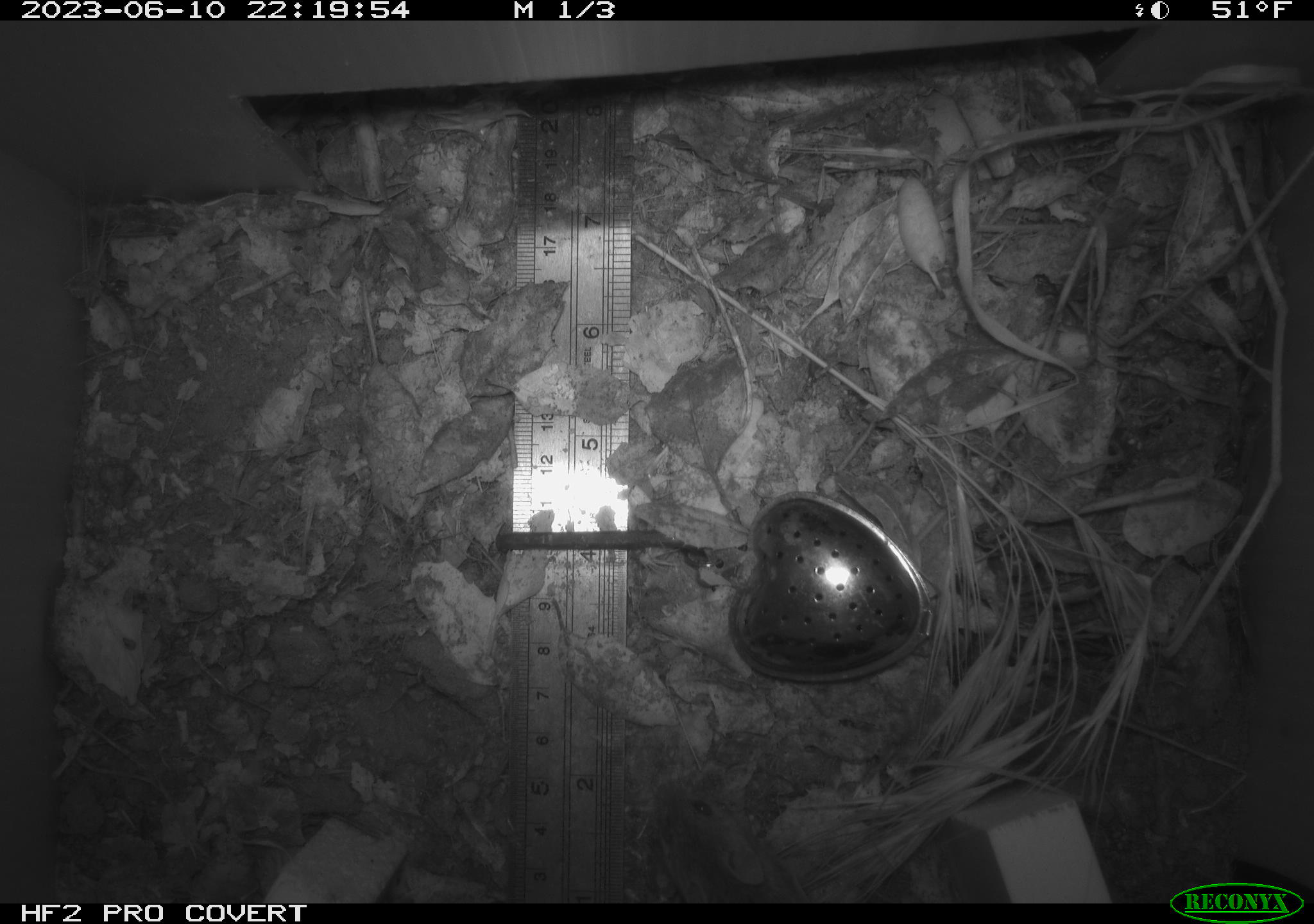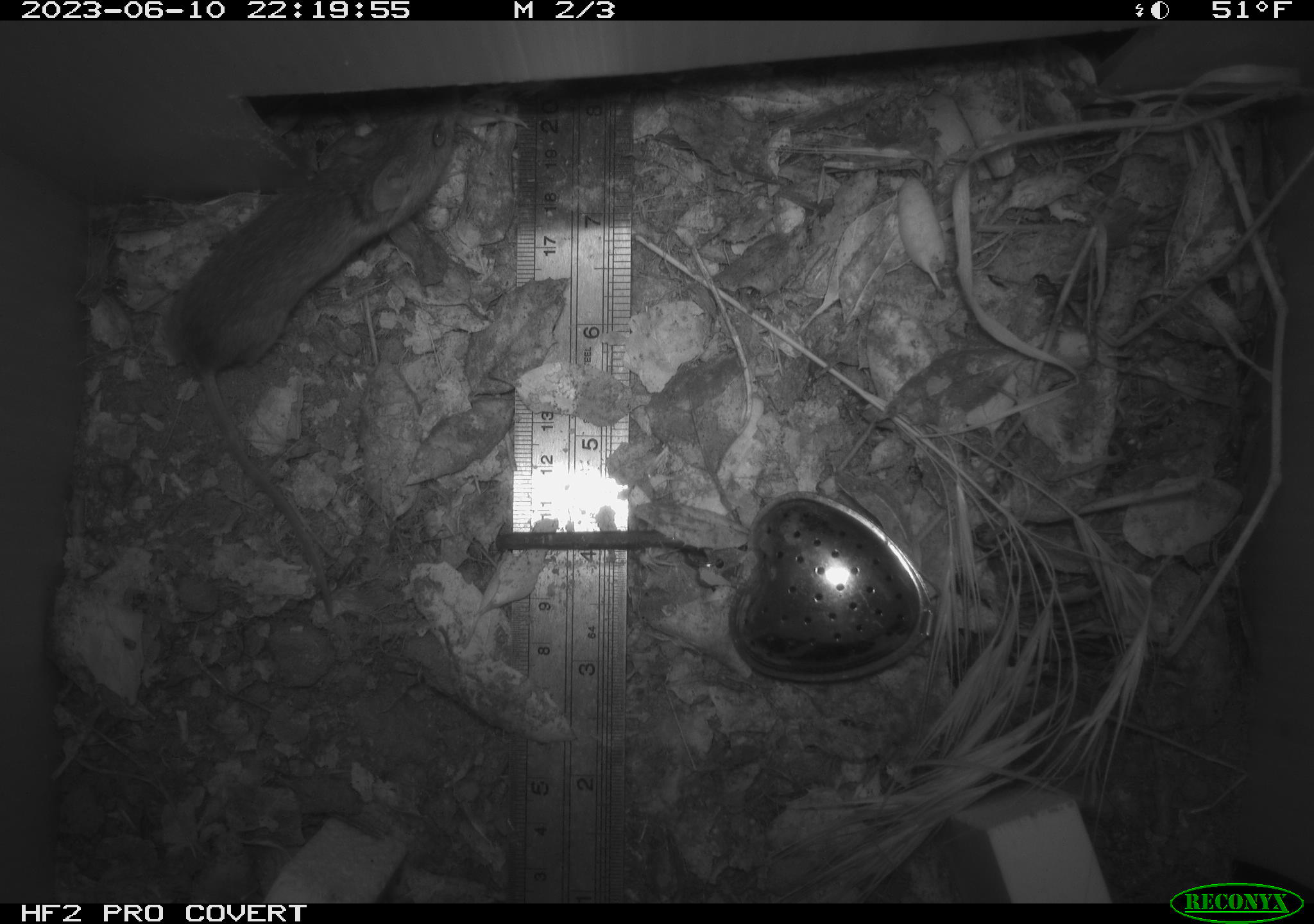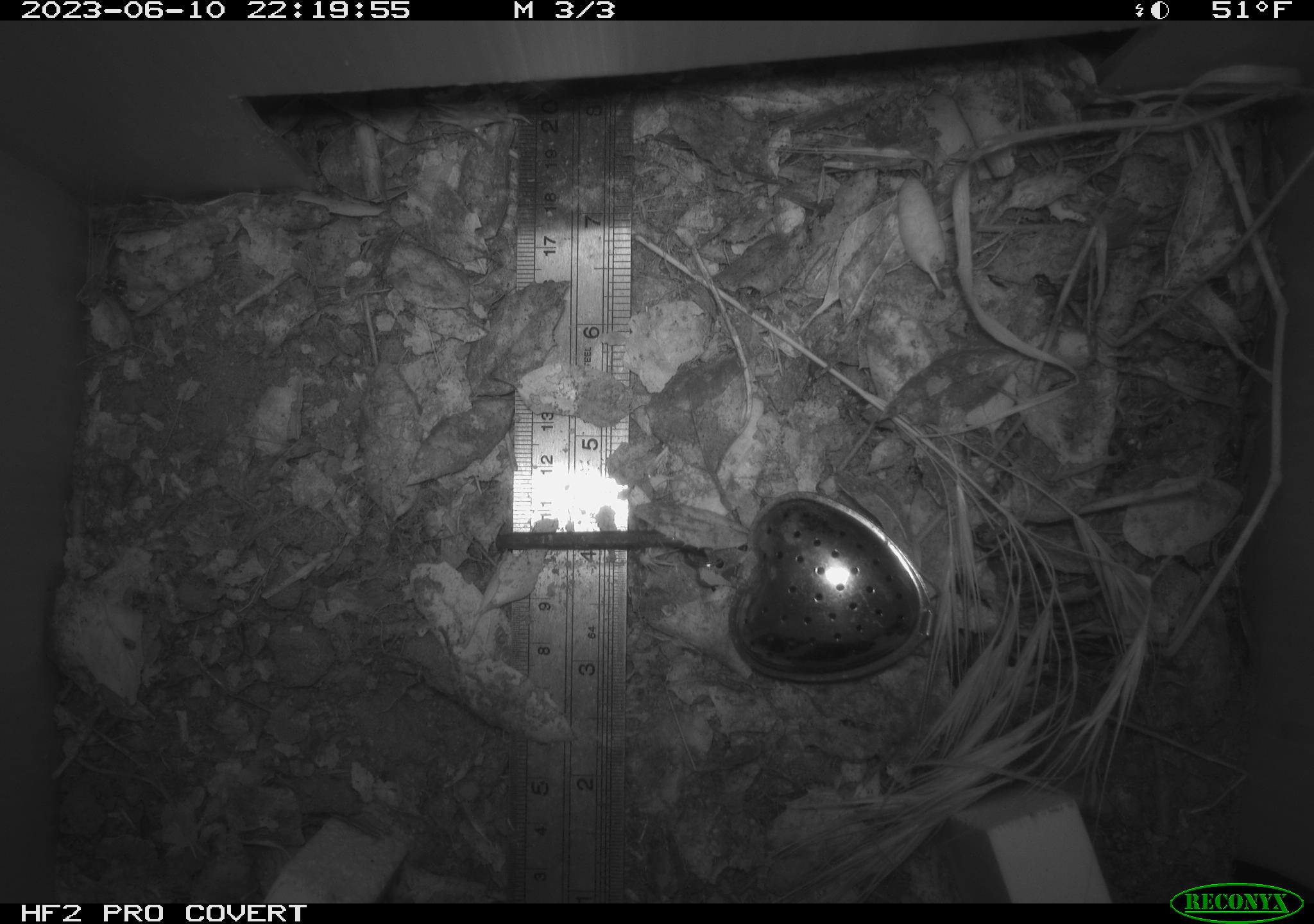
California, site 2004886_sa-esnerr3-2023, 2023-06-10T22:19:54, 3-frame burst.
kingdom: Animalia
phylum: Chordata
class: Mammalia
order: Rodentia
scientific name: Rodentia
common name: mouse species